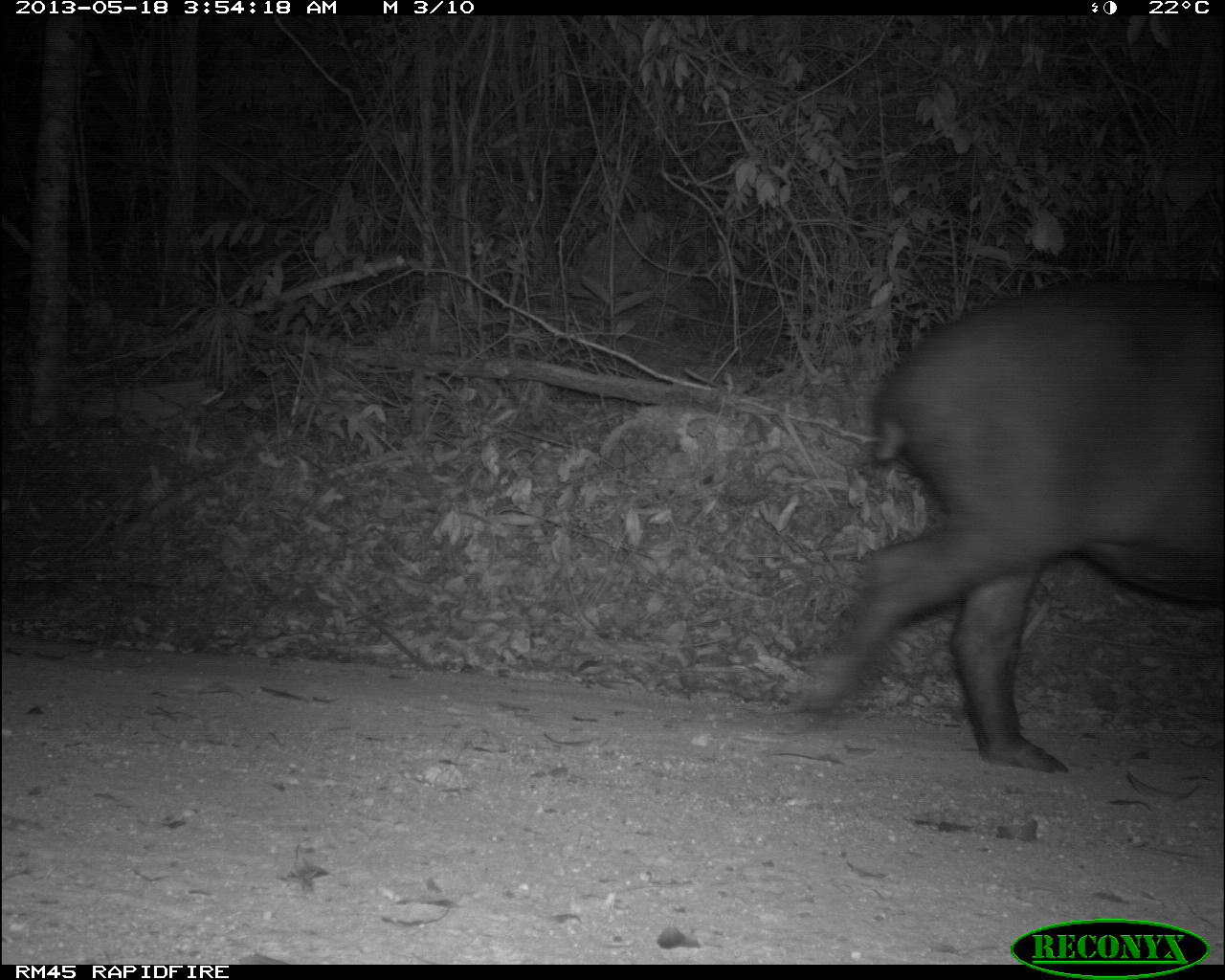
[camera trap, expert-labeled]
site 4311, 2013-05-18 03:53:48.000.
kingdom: Animalia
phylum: Chordata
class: Mammalia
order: Perissodactyla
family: Tapiridae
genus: Tapirus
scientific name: Tapirus bairdii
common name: baird's tapir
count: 1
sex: female